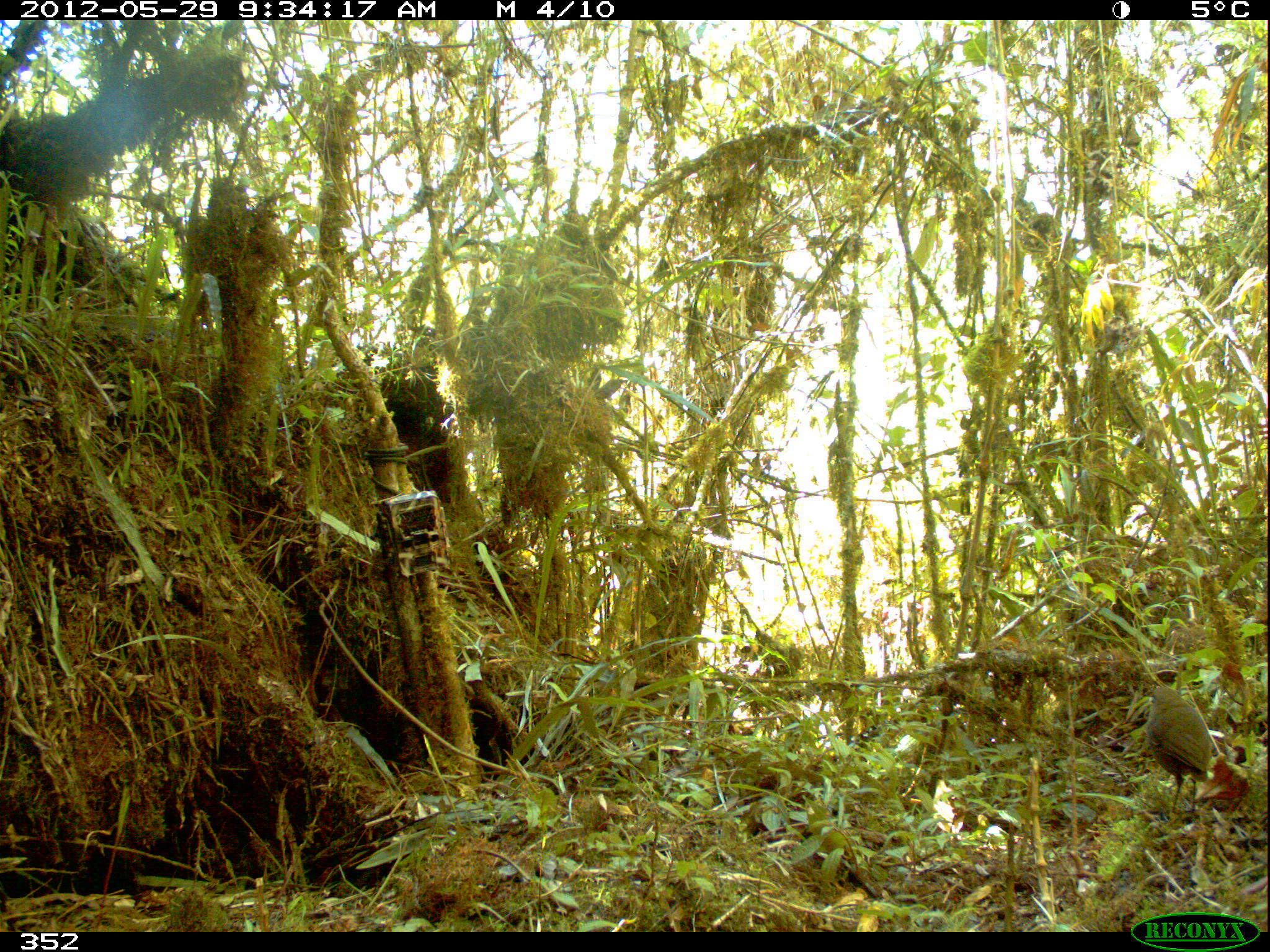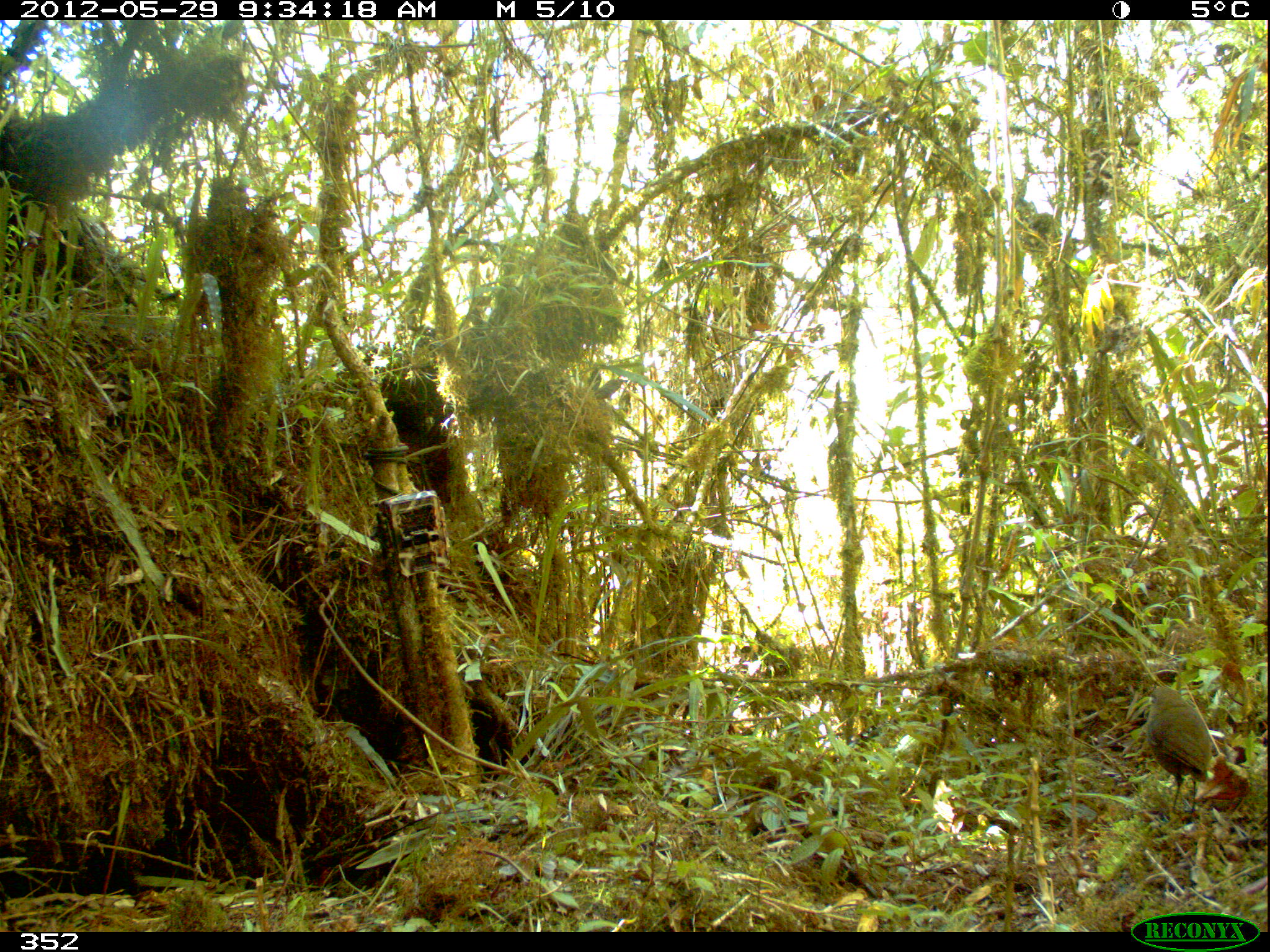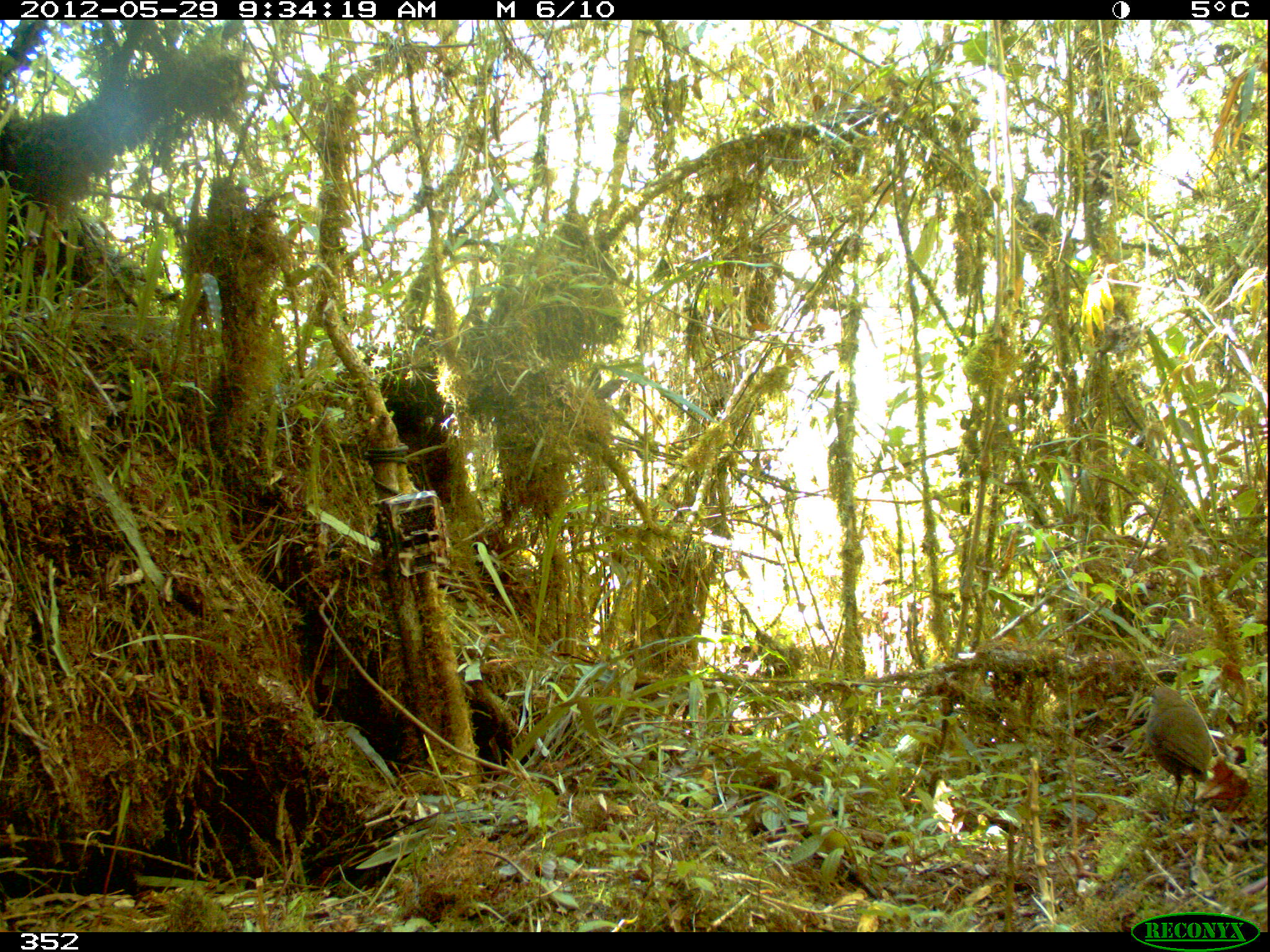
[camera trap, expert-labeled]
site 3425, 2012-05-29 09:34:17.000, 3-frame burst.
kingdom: Animalia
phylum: Chordata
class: Aves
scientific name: Aves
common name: bird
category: unknown bird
Unknown bird (bird) (Aves).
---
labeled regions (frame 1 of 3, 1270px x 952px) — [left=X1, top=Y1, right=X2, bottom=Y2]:
unknown bird: [left=1145, top=682, right=1213, bottom=814]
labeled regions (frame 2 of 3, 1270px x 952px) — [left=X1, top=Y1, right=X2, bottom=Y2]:
unknown bird: [left=1144, top=682, right=1214, bottom=813]